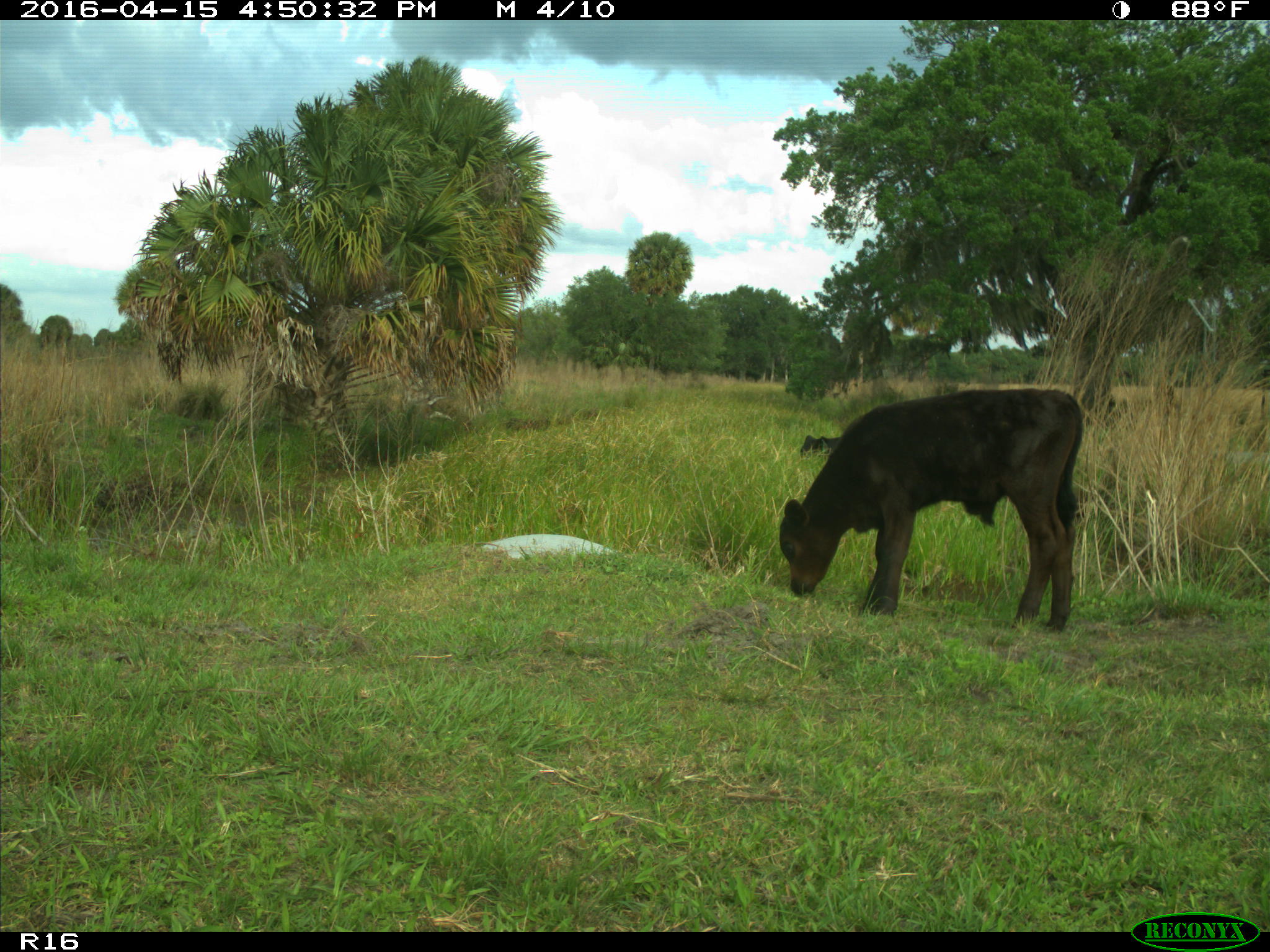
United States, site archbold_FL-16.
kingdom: Animalia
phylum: Chordata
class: Mammalia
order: Artiodactyla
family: Bovidae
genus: Bos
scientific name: Bos taurus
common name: domestic cow